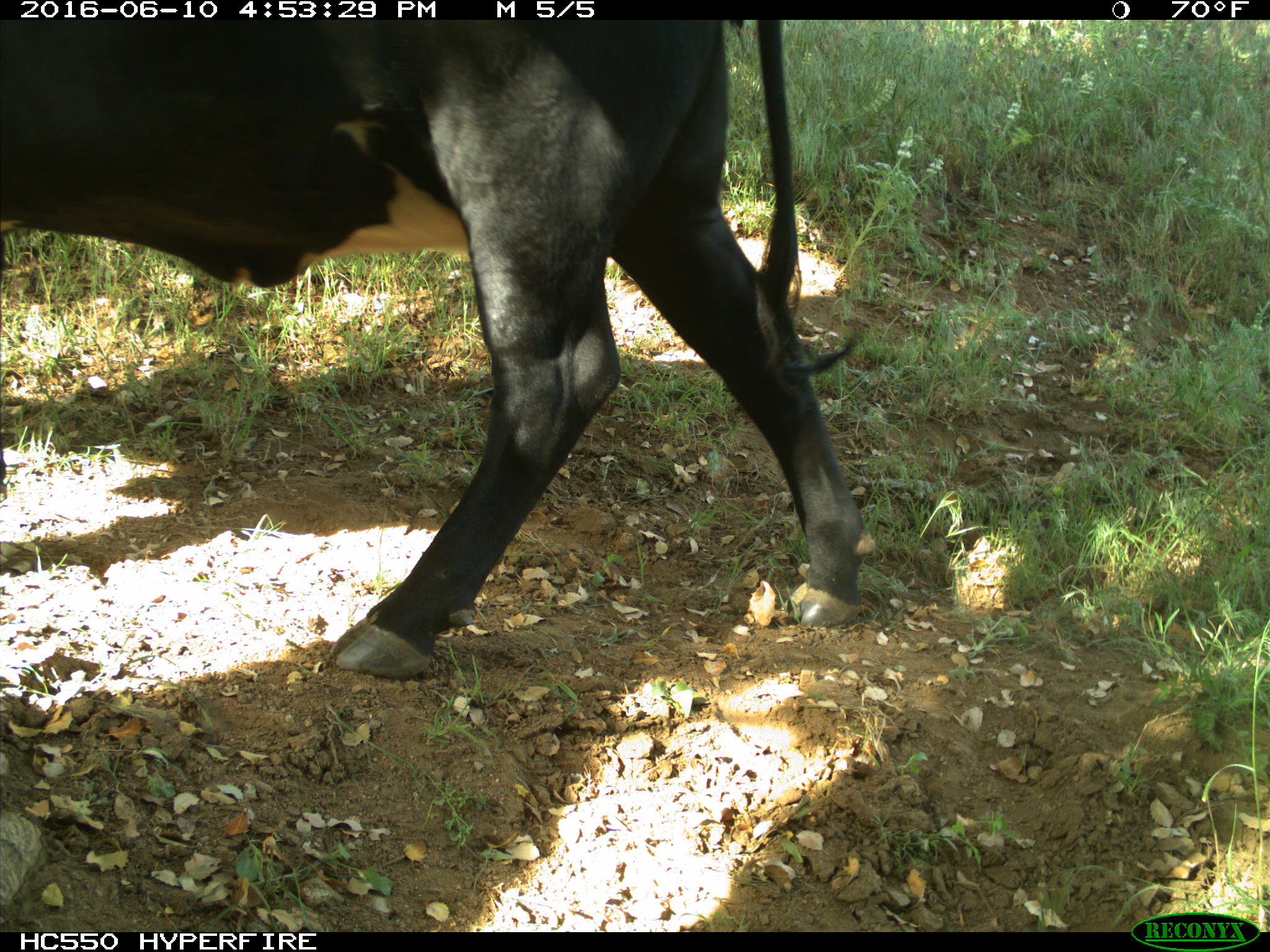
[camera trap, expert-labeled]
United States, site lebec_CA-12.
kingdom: Animalia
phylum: Chordata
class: Mammalia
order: Artiodactyla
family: Bovidae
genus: Bos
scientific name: Bos taurus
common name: domestic cow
Bos taurus (domestic cow).